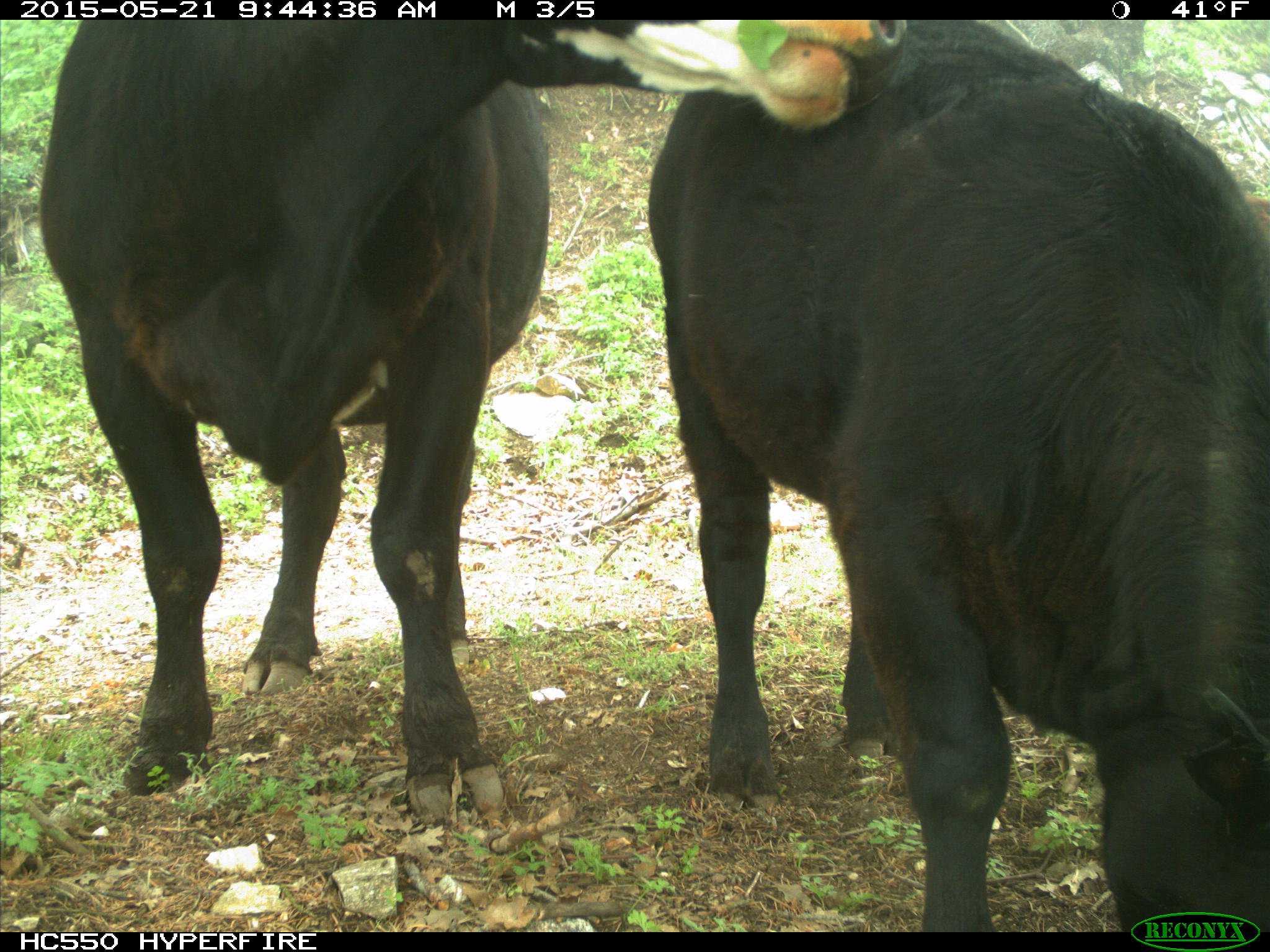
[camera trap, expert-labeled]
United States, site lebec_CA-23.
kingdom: Animalia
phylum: Chordata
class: Mammalia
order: Artiodactyla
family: Bovidae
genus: Bos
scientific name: Bos taurus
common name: domestic cow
Bos taurus (domestic cow).